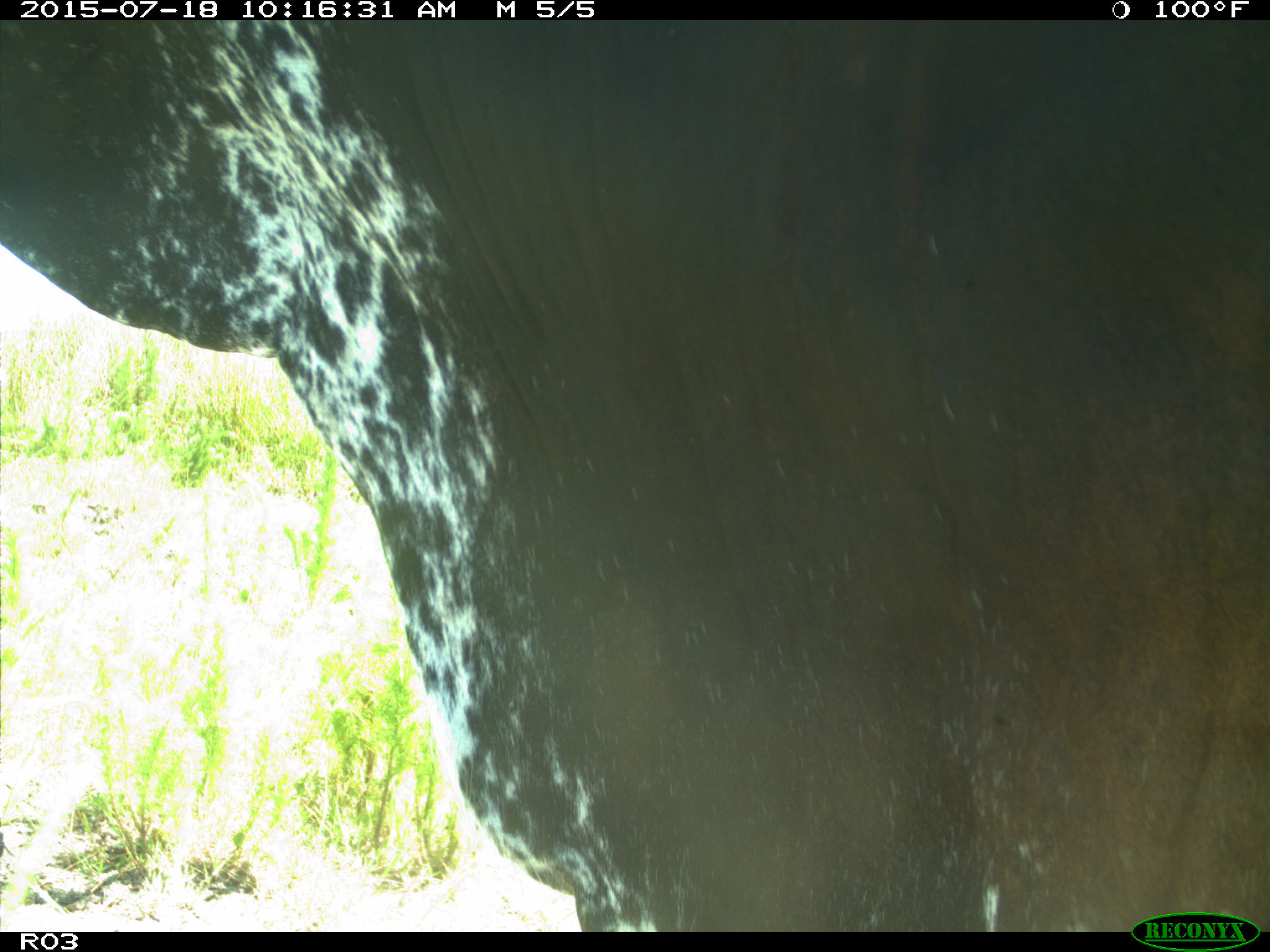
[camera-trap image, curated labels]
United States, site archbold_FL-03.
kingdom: Animalia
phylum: Chordata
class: Mammalia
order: Artiodactyla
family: Bovidae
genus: Bos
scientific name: Bos taurus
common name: domestic cow